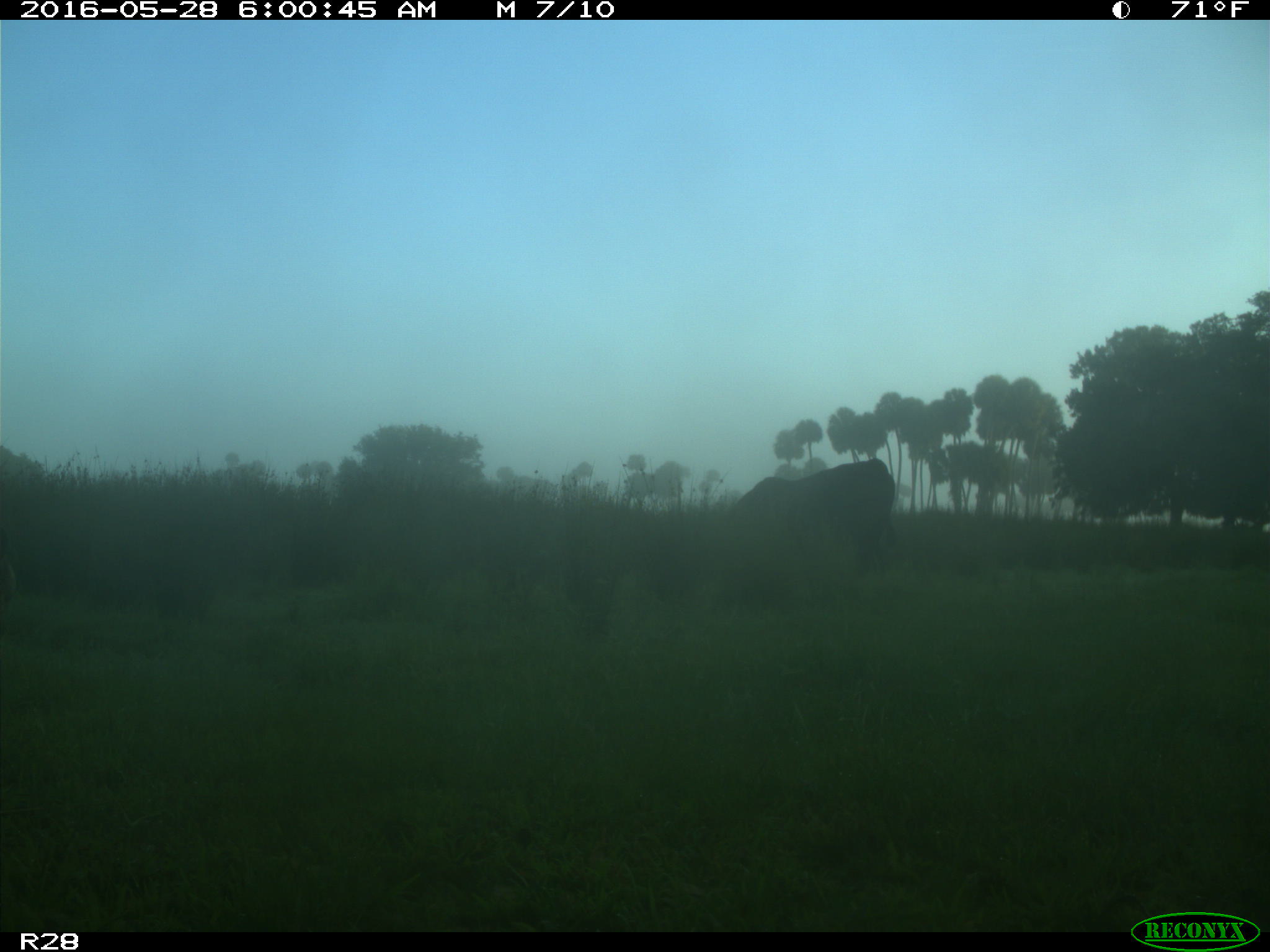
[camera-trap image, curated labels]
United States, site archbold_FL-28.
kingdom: Animalia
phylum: Chordata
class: Mammalia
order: Artiodactyla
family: Bovidae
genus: Bos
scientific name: Bos taurus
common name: domestic cow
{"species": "Bos taurus (domestic cow)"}